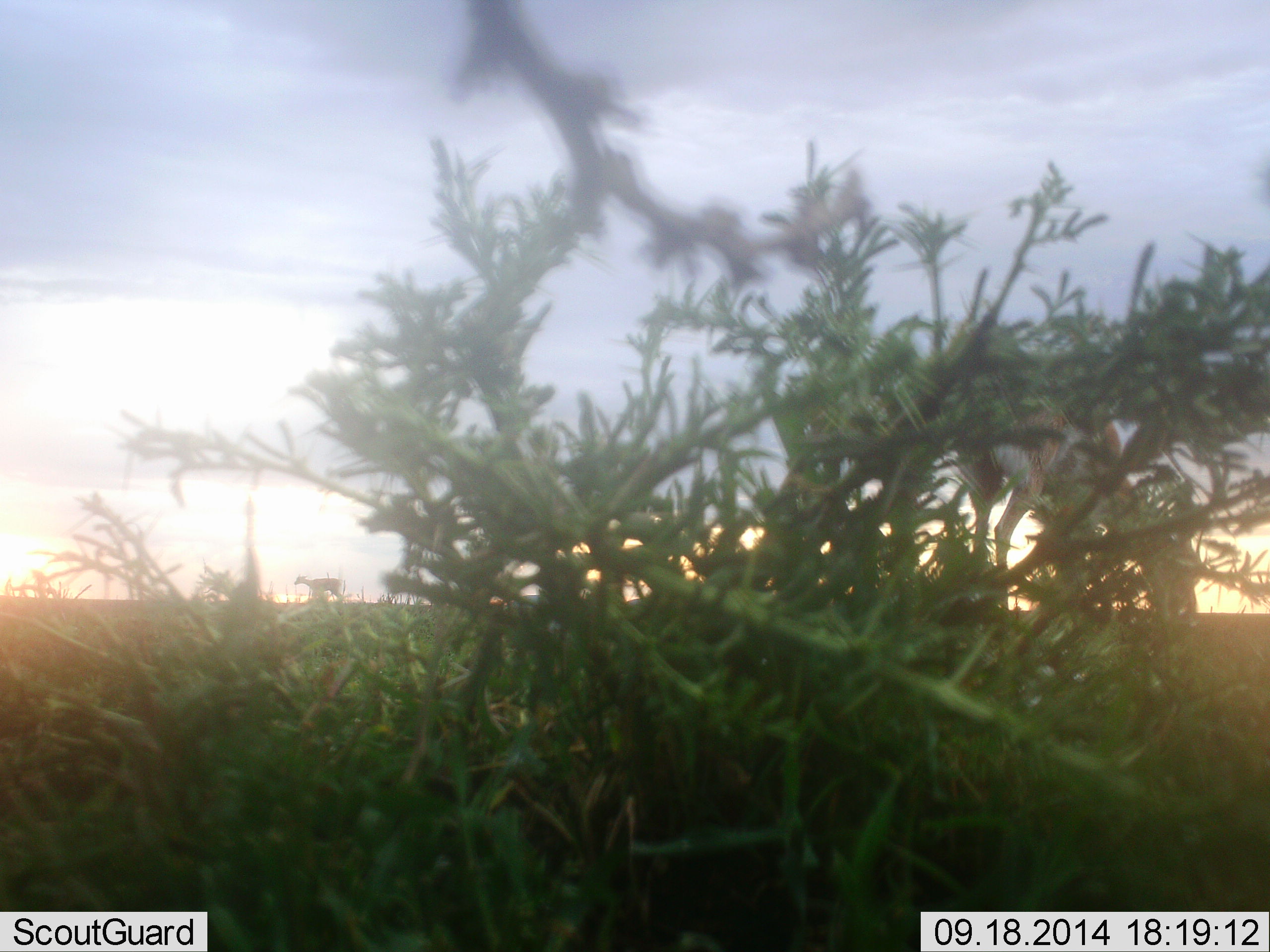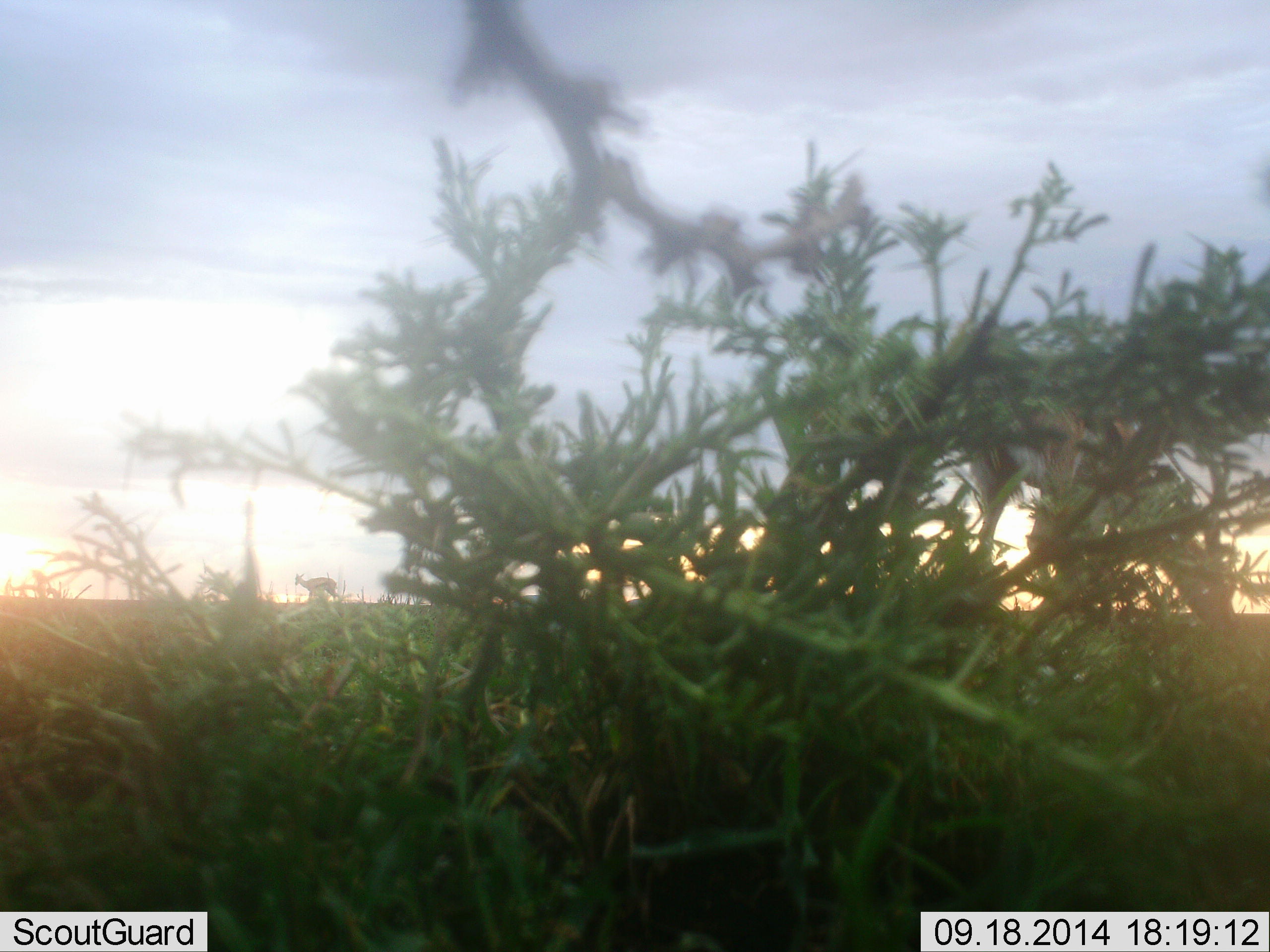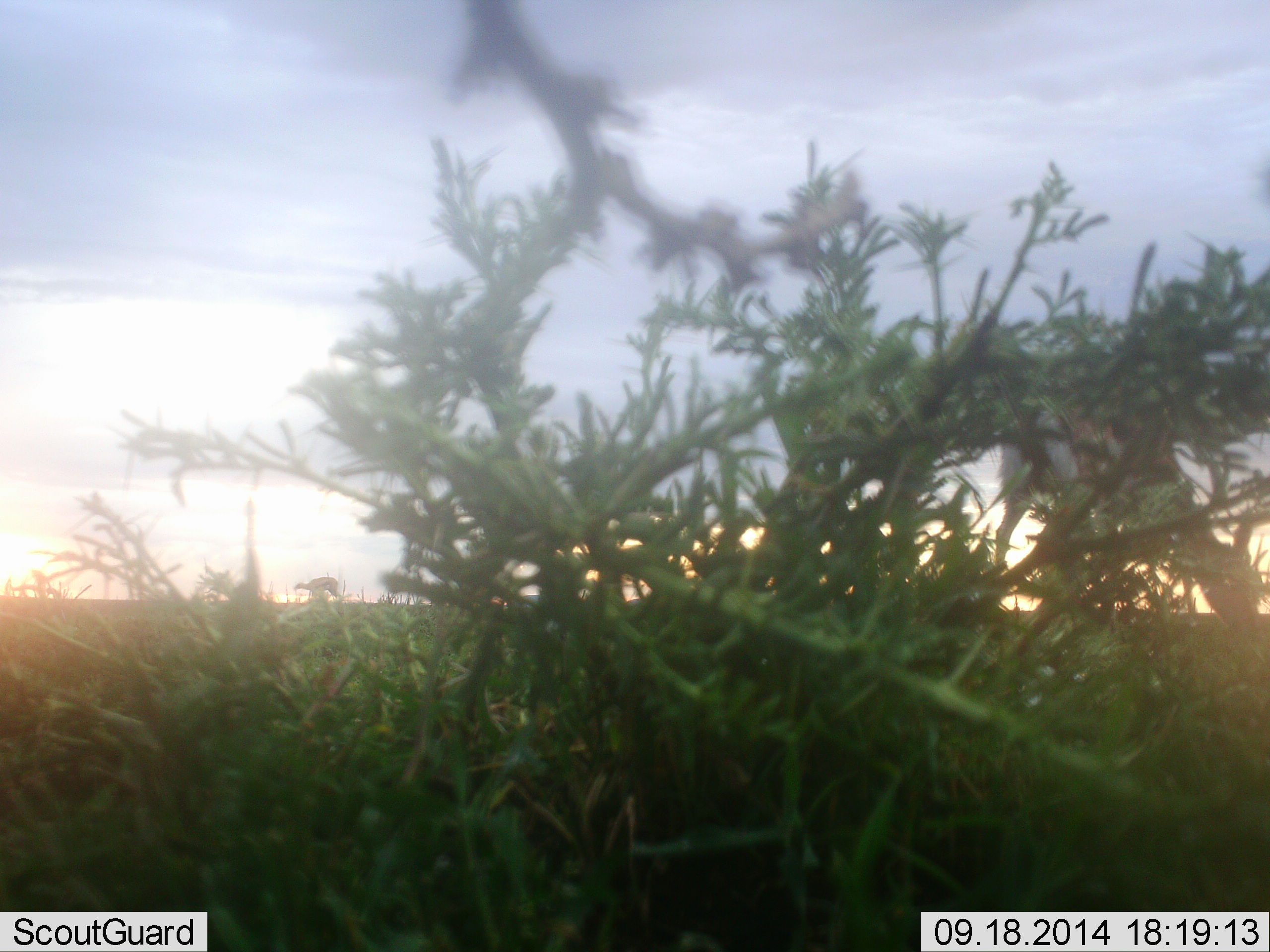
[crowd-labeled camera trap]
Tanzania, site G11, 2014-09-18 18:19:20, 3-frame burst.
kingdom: Animalia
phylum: Chordata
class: Mammalia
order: Artiodactyla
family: Bovidae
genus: Eudorcas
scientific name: Eudorcas thomsonii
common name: thomson's gazelle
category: gazellethomsons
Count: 2.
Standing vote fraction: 40%.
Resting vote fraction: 10%.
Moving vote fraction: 0%.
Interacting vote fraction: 0%.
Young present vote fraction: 0%.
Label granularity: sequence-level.